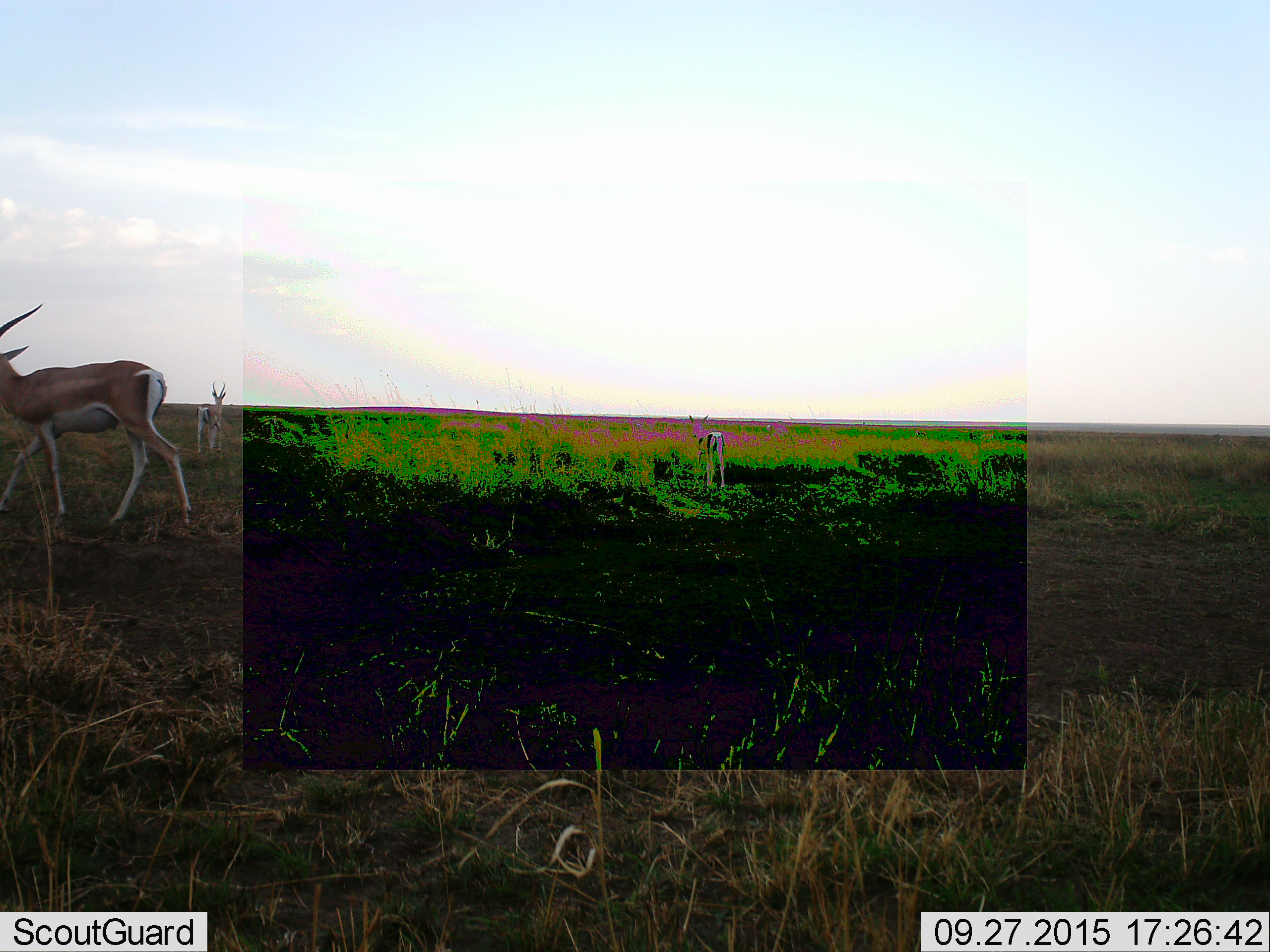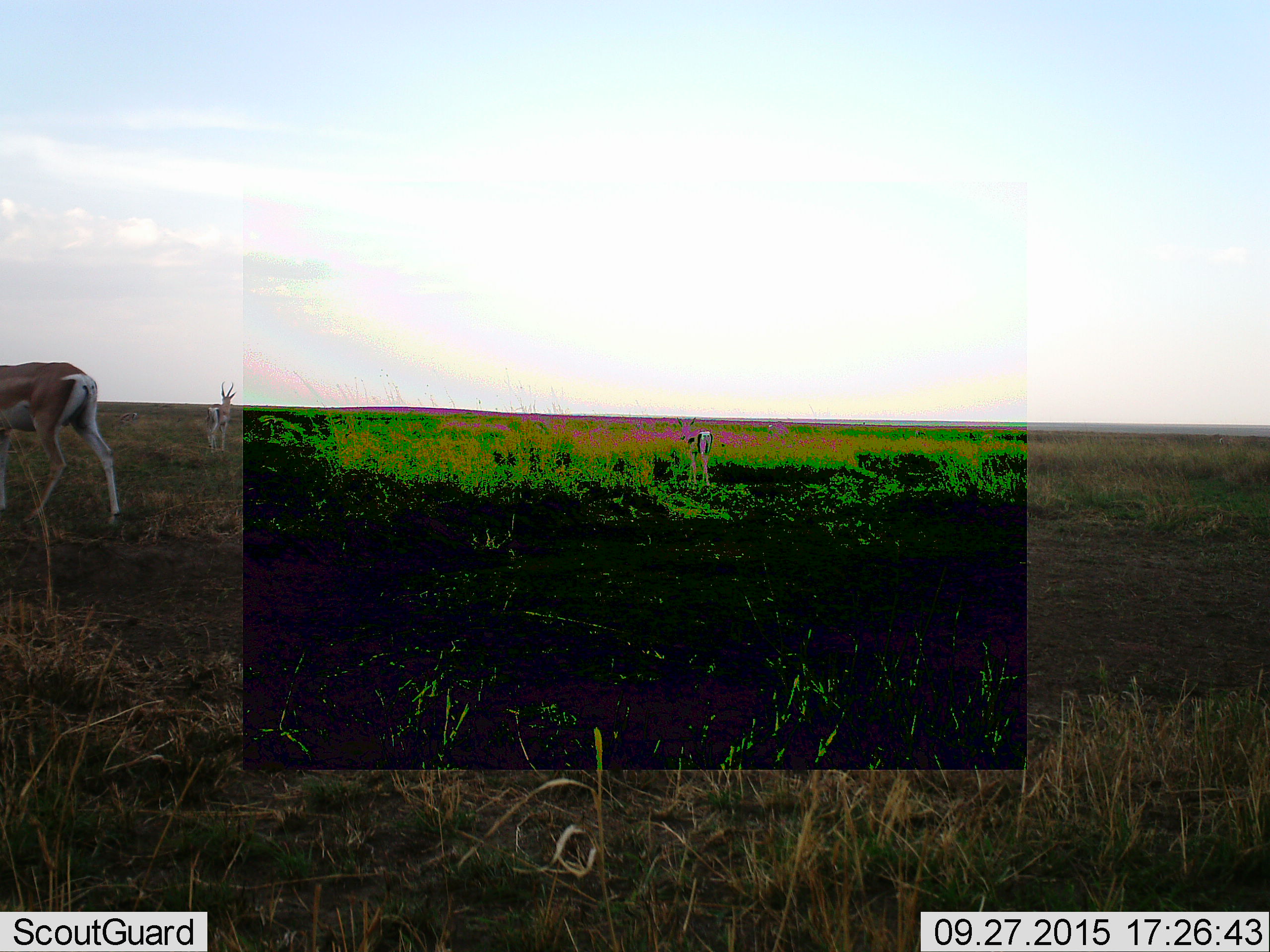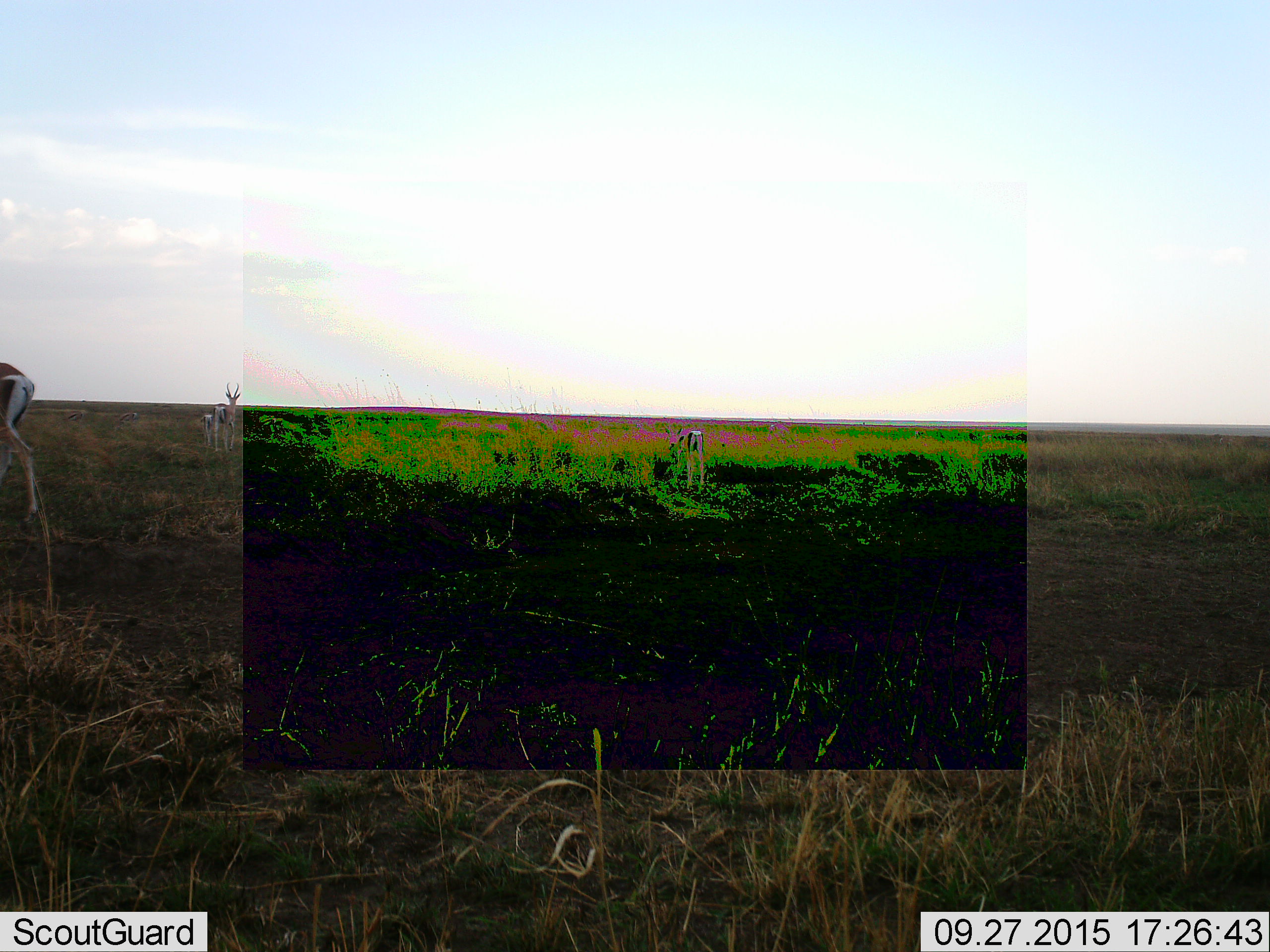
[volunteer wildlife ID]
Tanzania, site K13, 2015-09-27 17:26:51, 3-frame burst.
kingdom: Animalia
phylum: Chordata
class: Mammalia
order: Artiodactyla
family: Bovidae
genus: Eudorcas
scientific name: Eudorcas thomsonii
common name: thomson's gazelle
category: gazellethomsons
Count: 4.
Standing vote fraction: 67%.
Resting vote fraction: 0%.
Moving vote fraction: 67%.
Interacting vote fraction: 0%.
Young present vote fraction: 17%.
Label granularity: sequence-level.